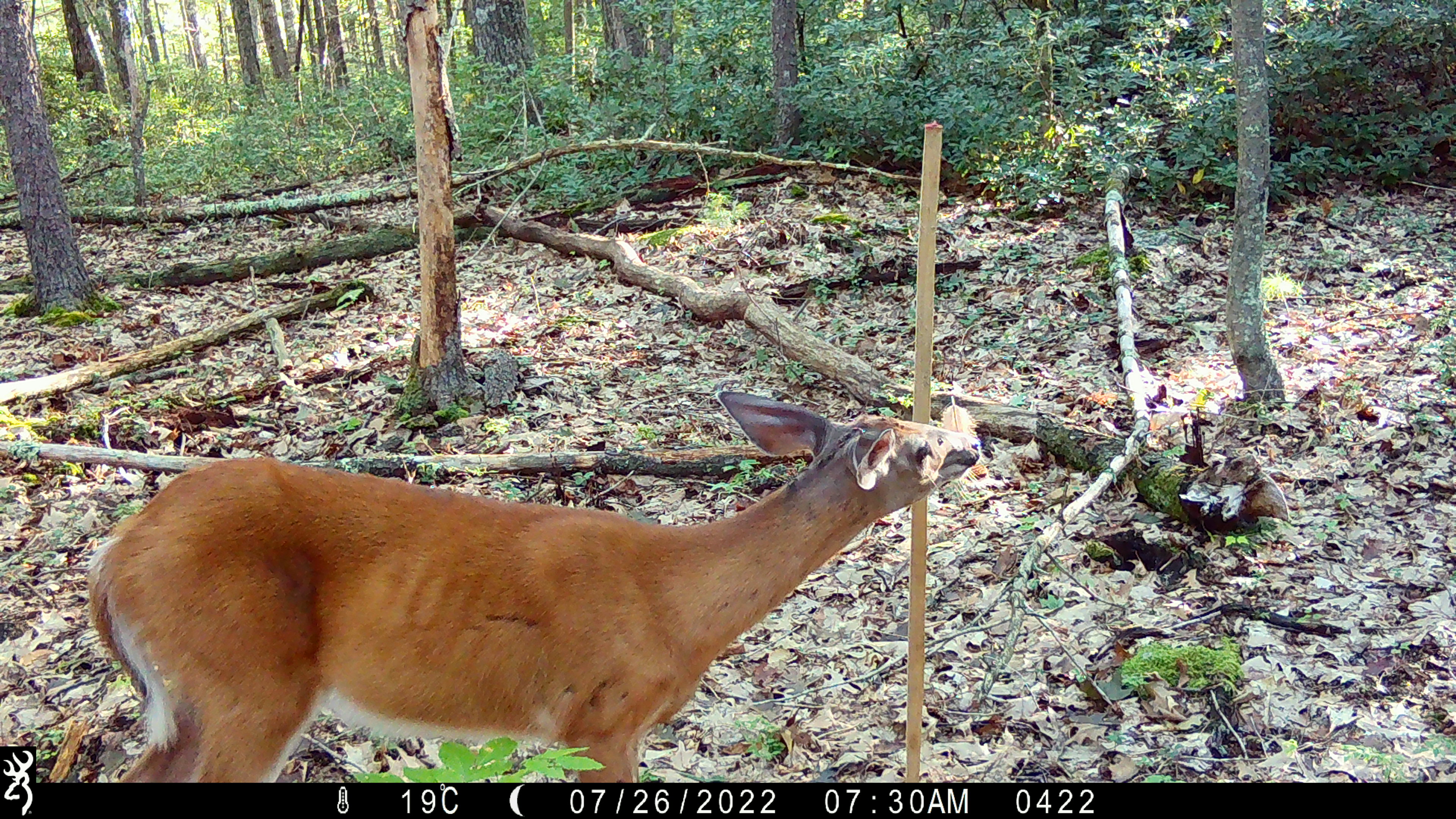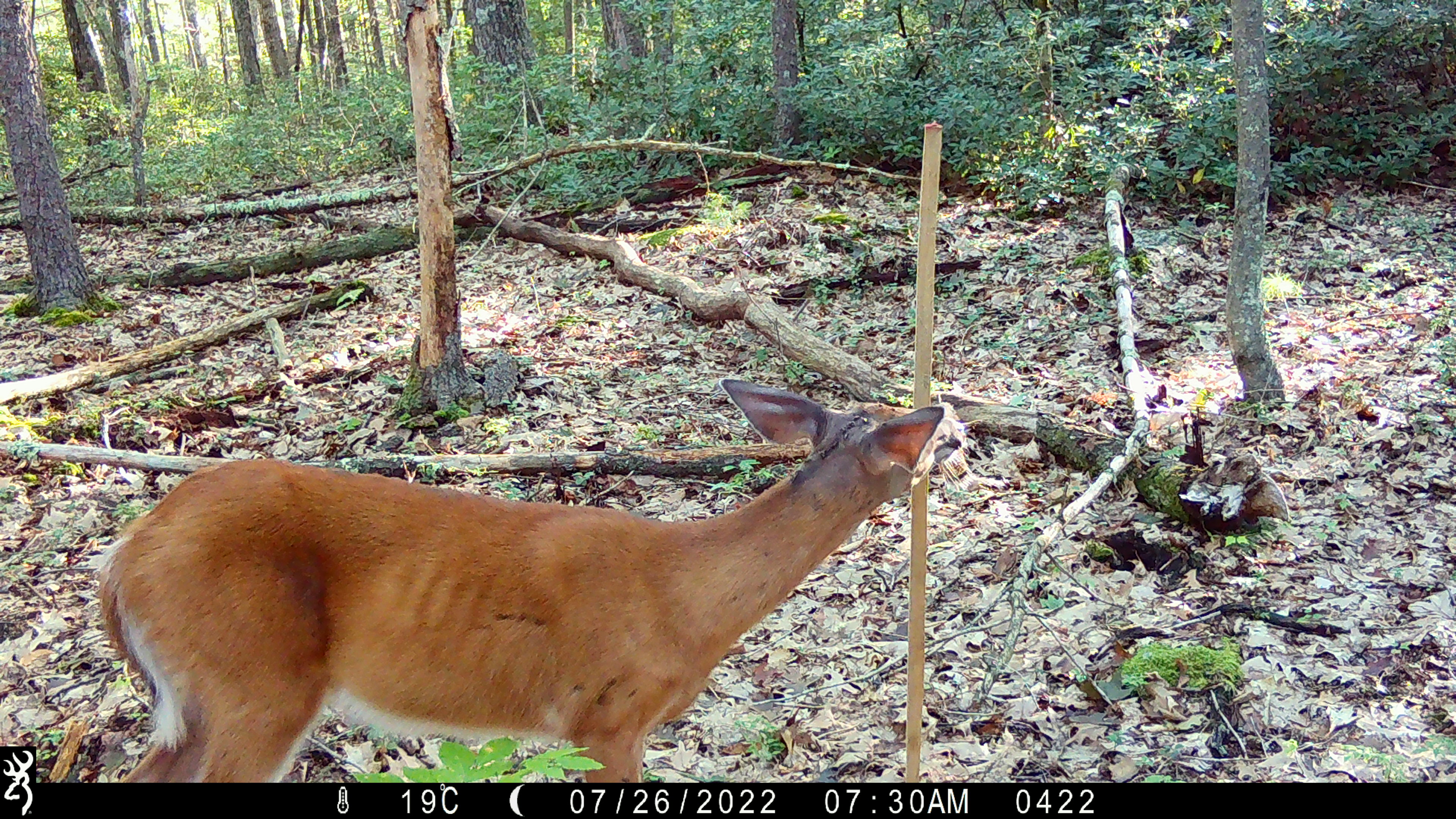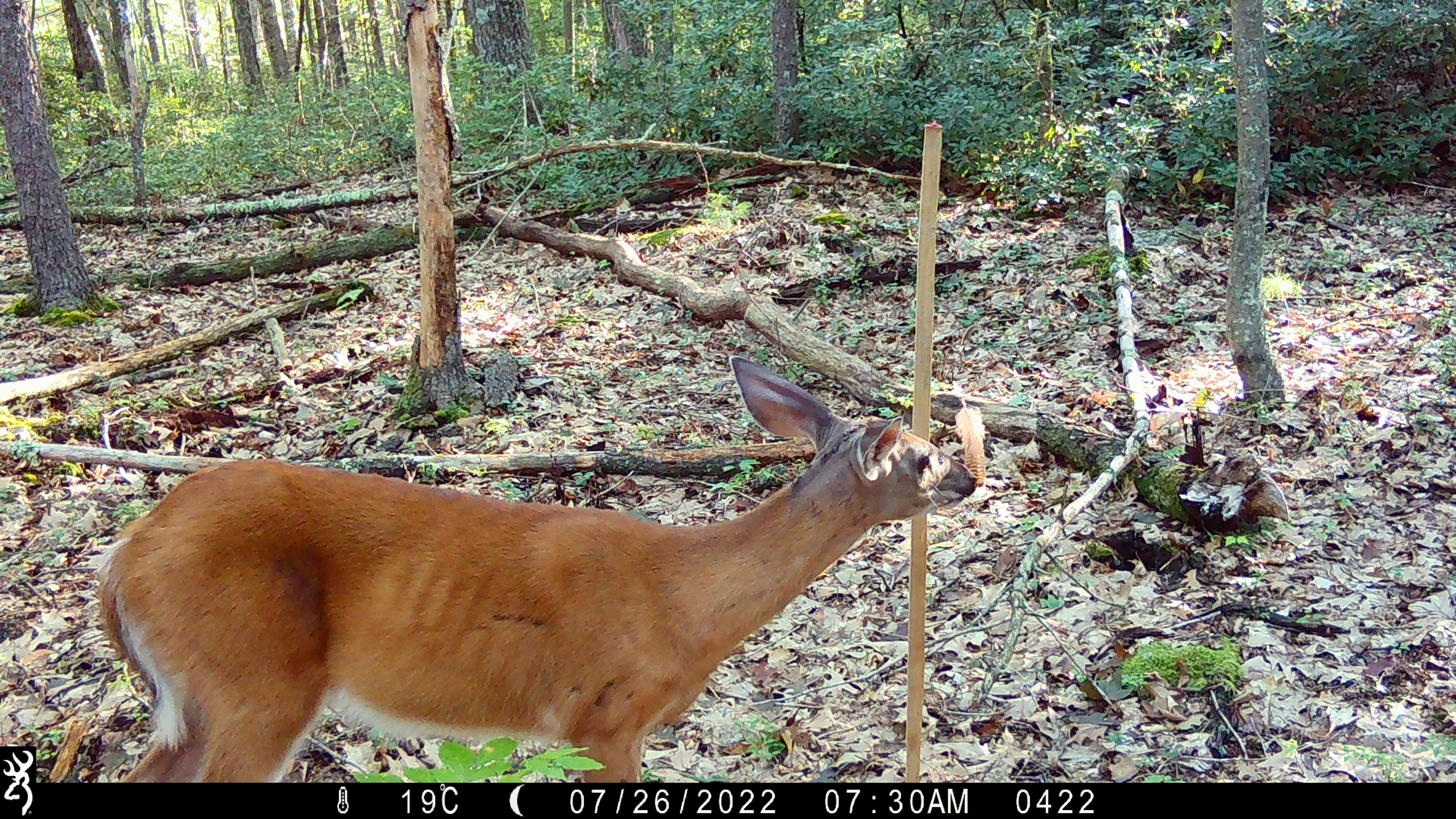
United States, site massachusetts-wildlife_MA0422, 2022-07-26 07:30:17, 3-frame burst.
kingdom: Animalia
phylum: Chordata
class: Mammalia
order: Artiodactyla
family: Cervidae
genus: Odocoileus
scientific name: Odocoileus virginianus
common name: white-tailed deer